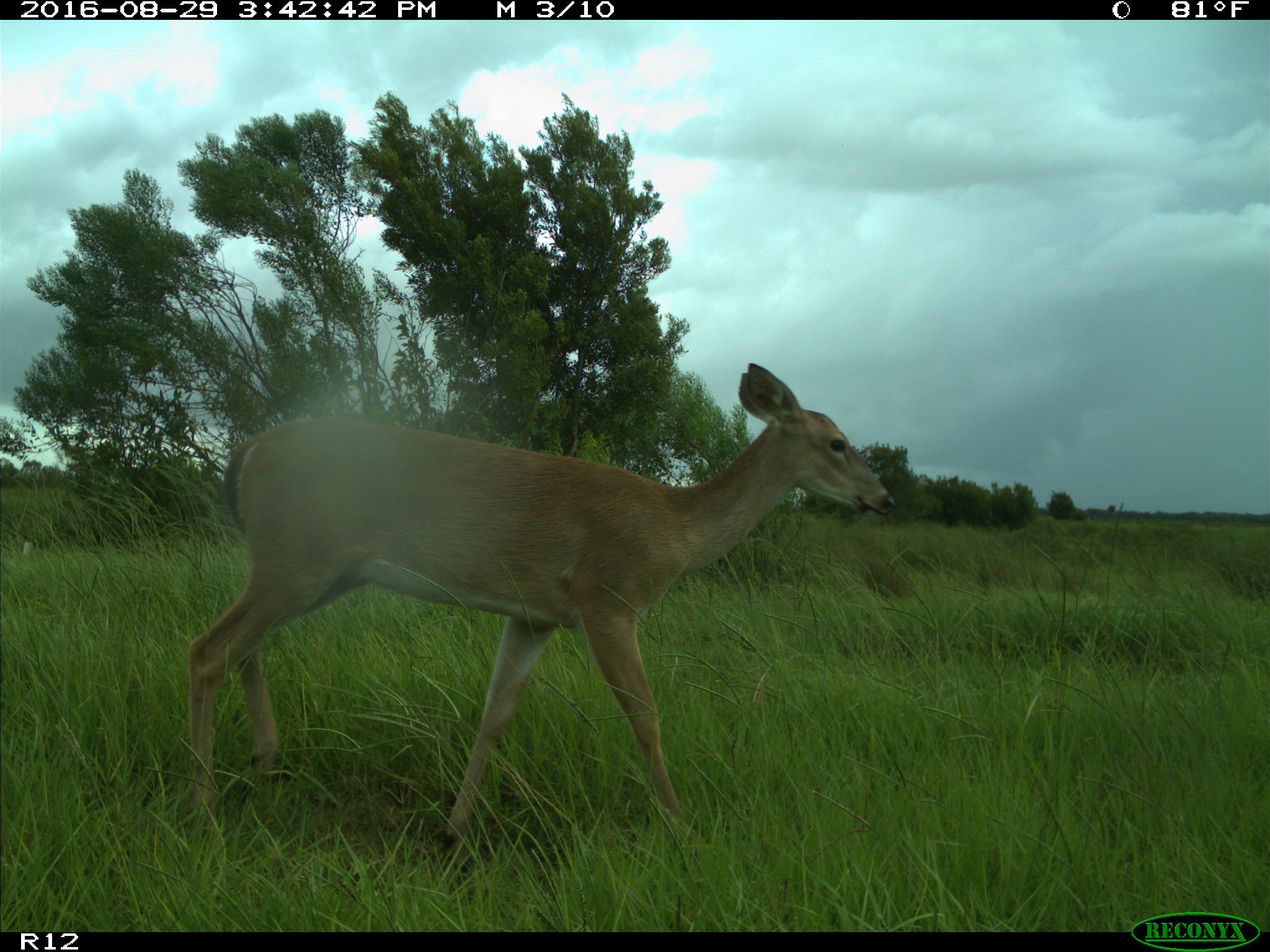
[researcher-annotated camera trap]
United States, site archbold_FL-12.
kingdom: Animalia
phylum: Chordata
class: Mammalia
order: Artiodactyla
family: Cervidae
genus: Odocoileus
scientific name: Odocoileus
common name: deer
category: unidentified deer